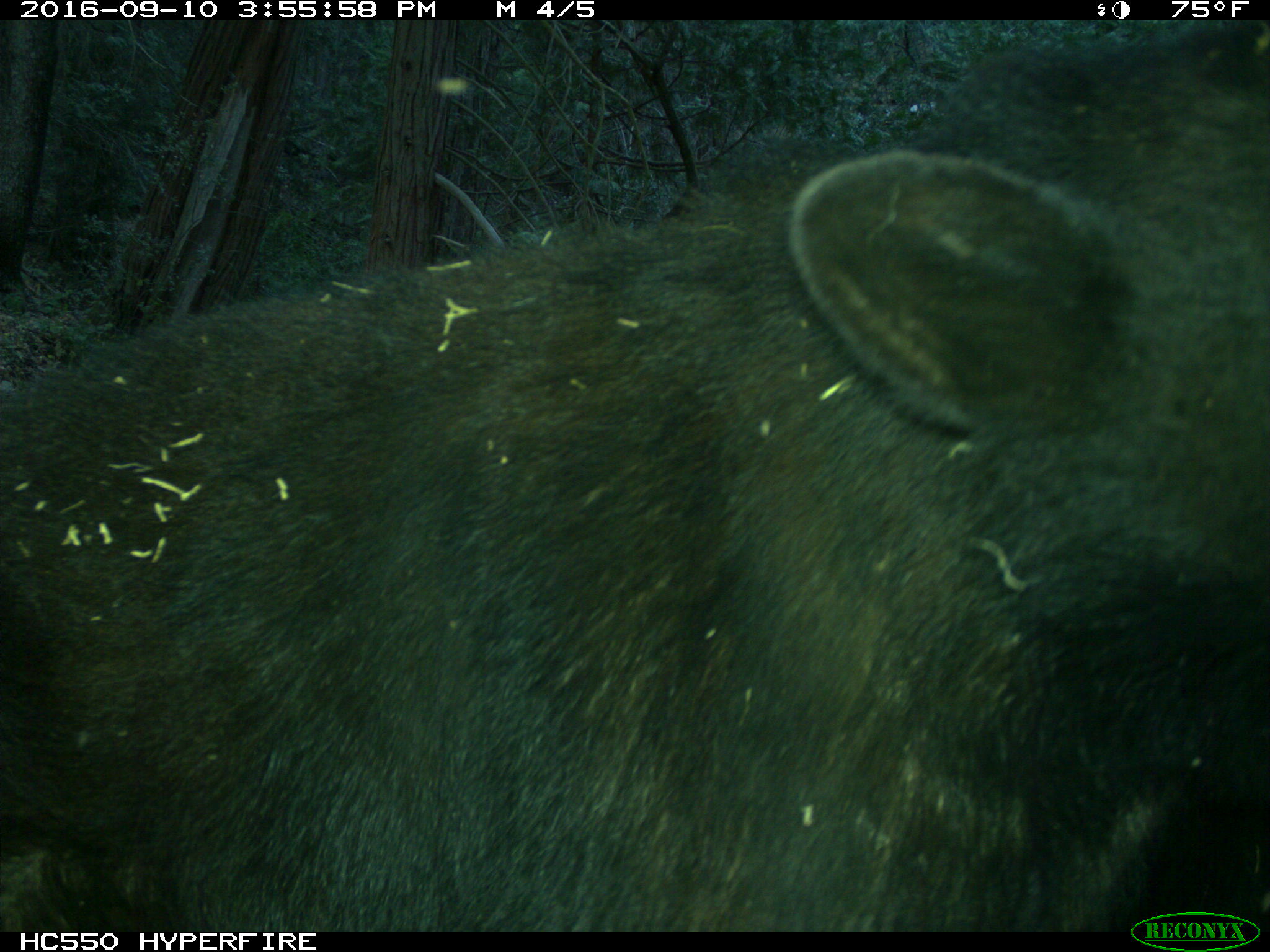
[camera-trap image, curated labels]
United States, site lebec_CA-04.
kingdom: Animalia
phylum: Chordata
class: Mammalia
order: Carnivora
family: Ursidae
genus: Ursus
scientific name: Ursus americanus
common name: american black bear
Ursus americanus (american black bear).